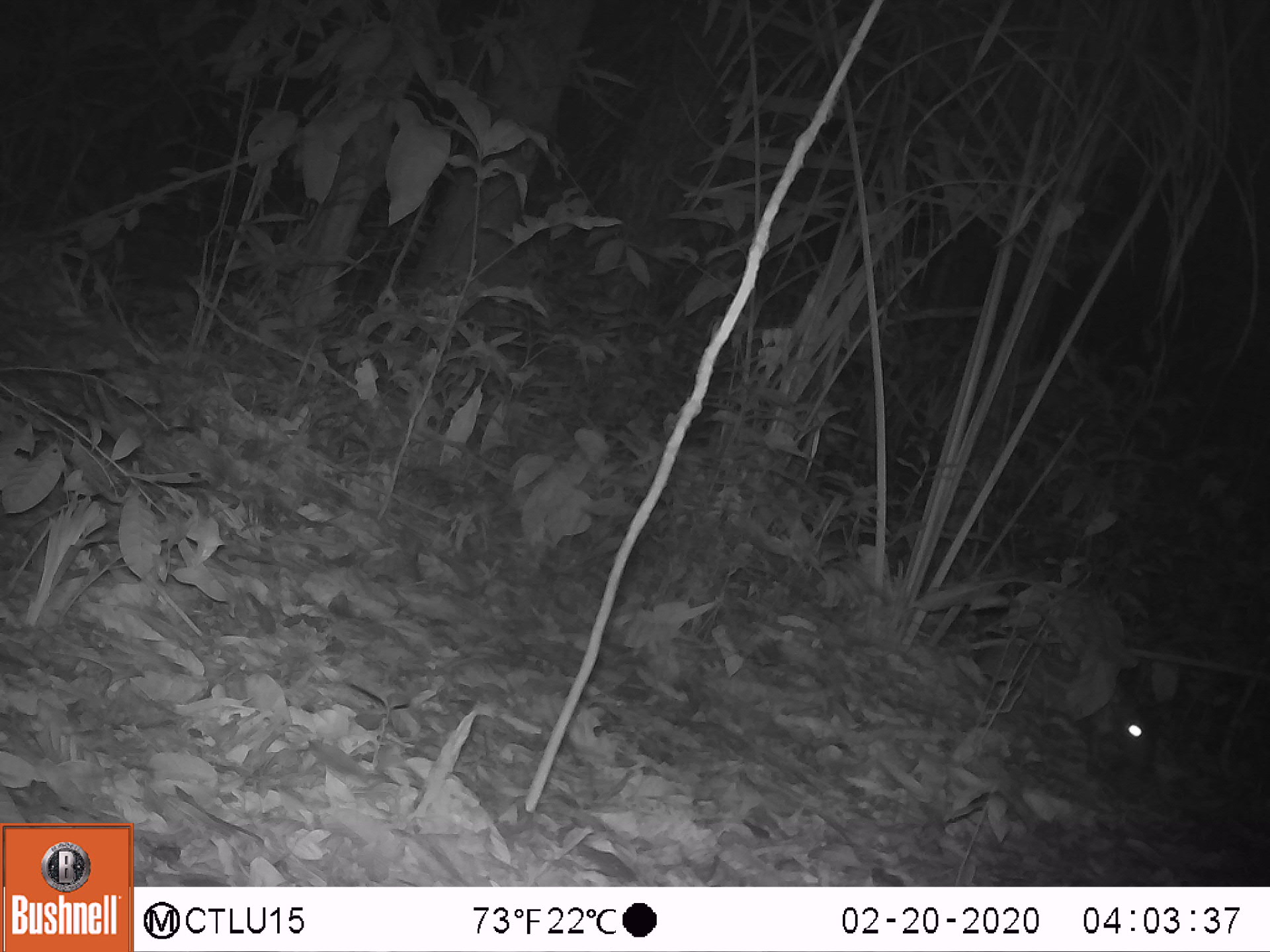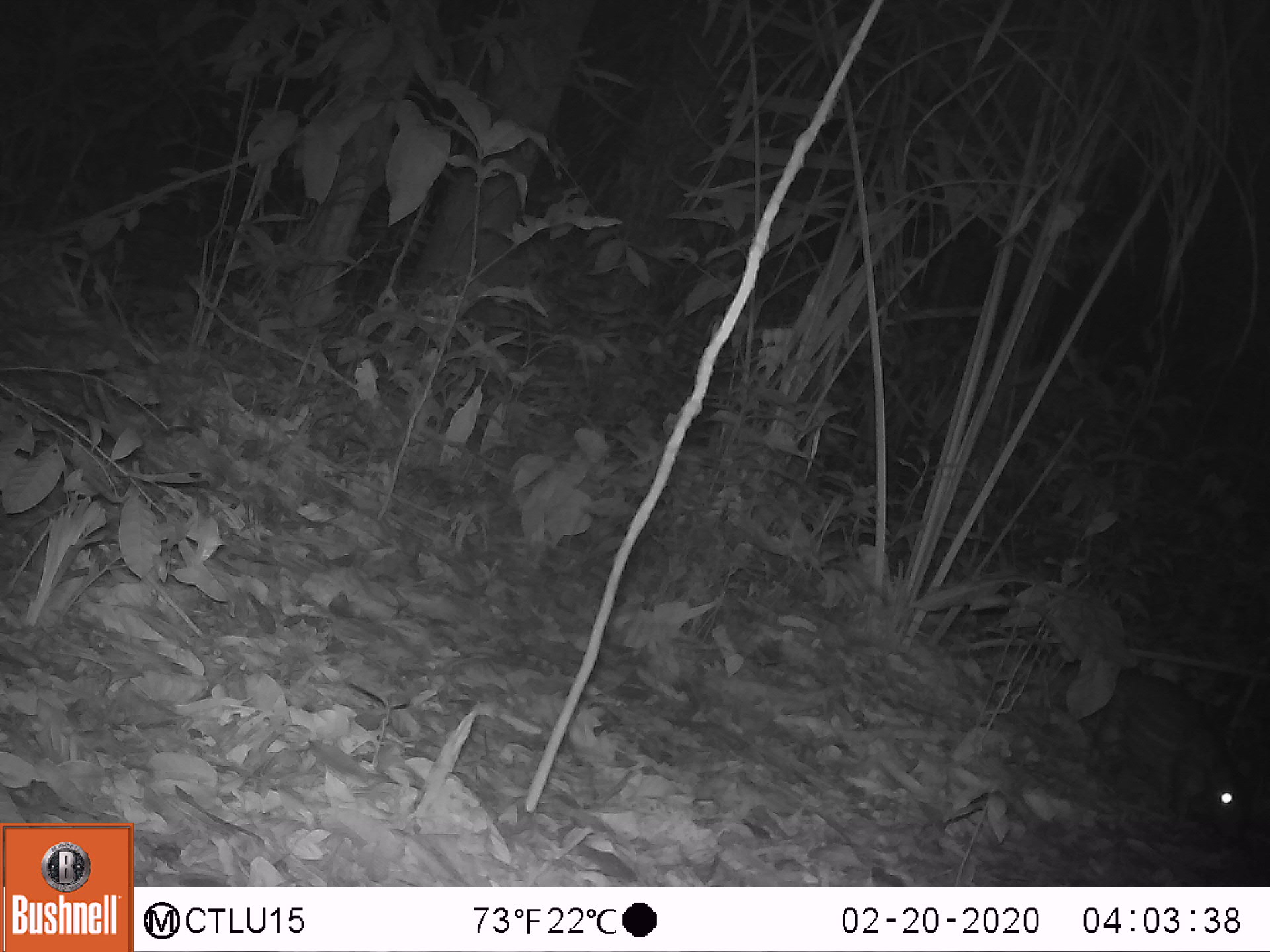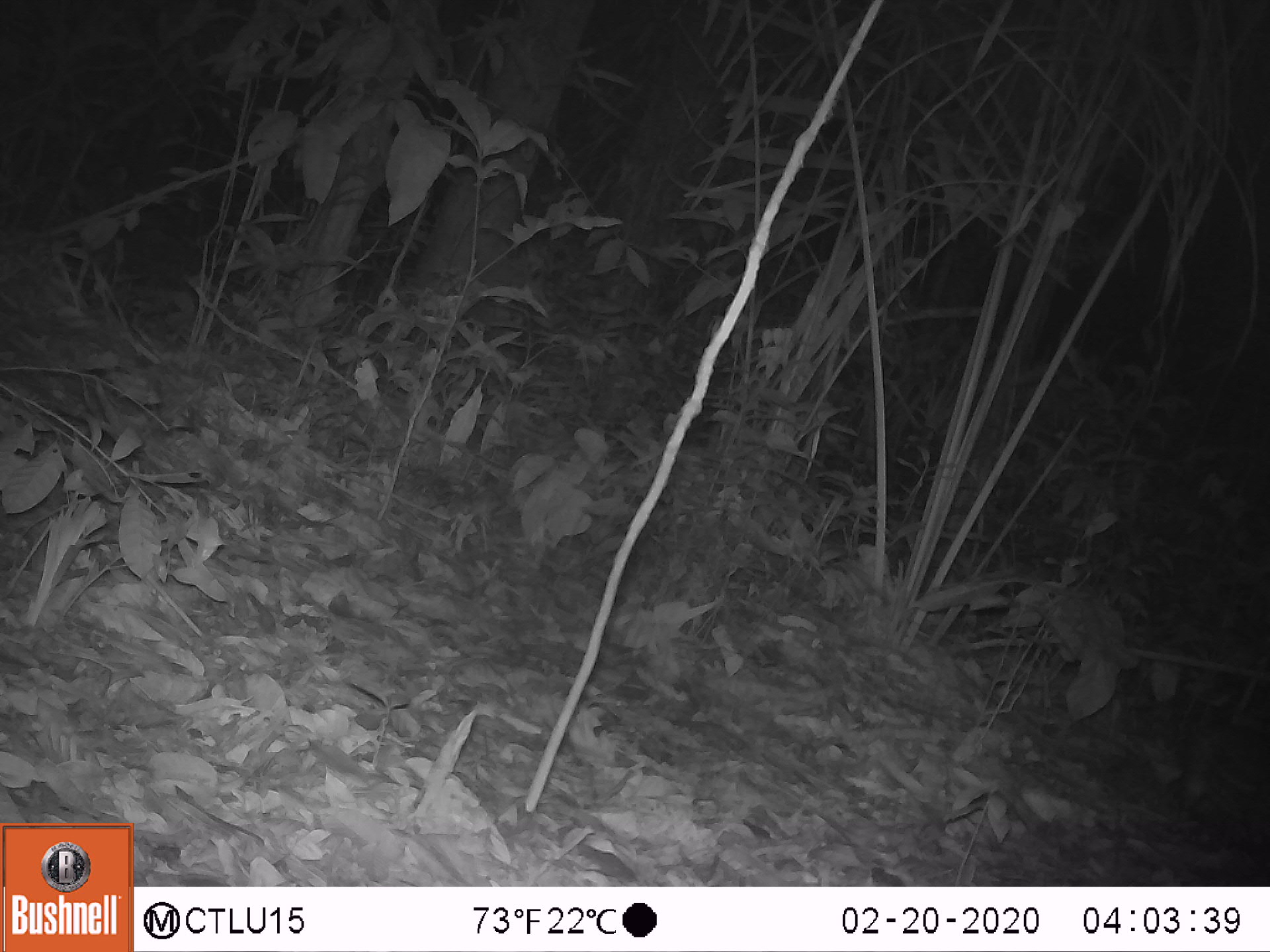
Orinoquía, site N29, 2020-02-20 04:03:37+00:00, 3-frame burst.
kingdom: Animalia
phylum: Chordata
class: Mammalia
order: Rodentia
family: Cuniculidae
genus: Cuniculus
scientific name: Cuniculus paca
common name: spotted paca